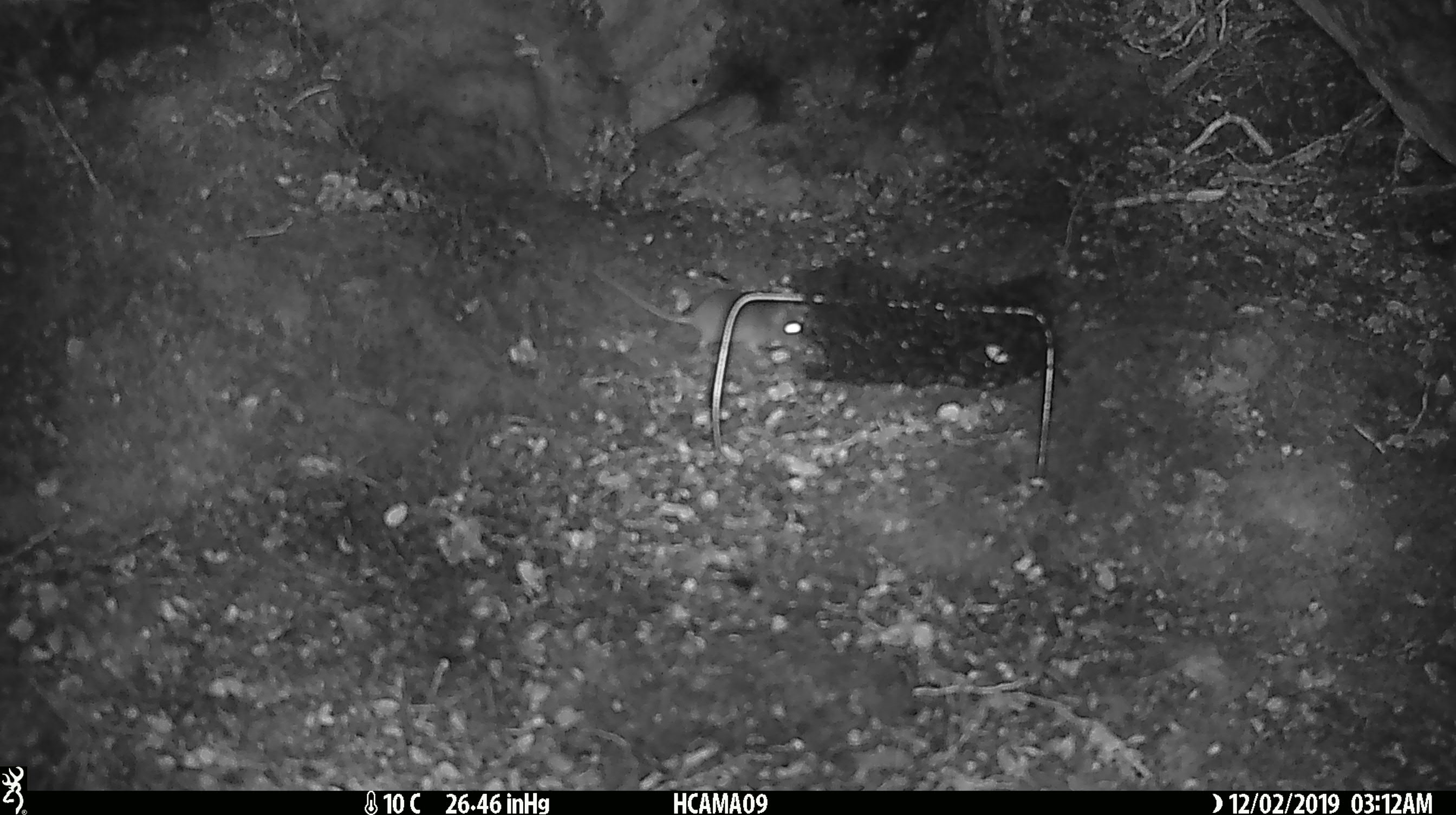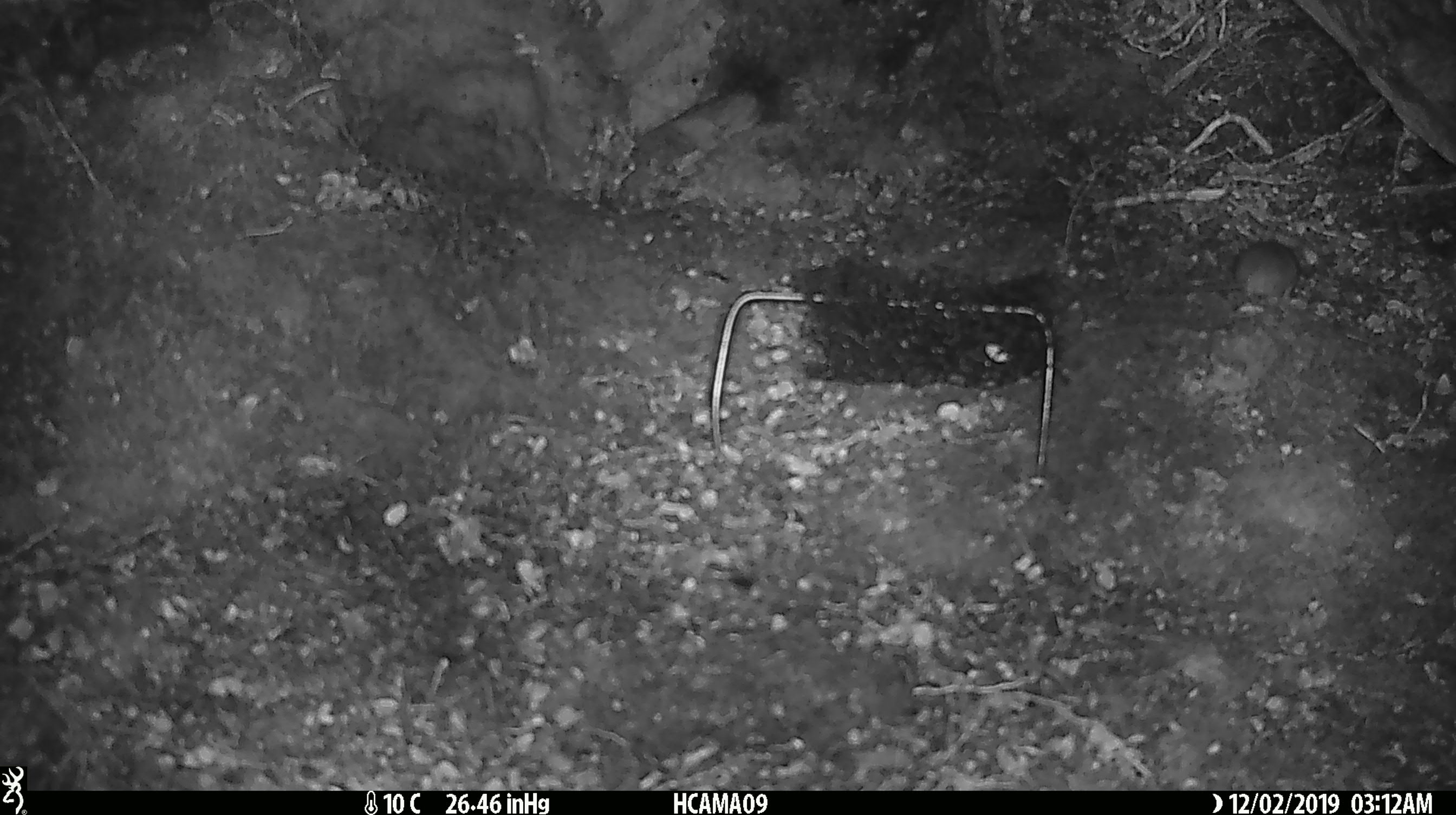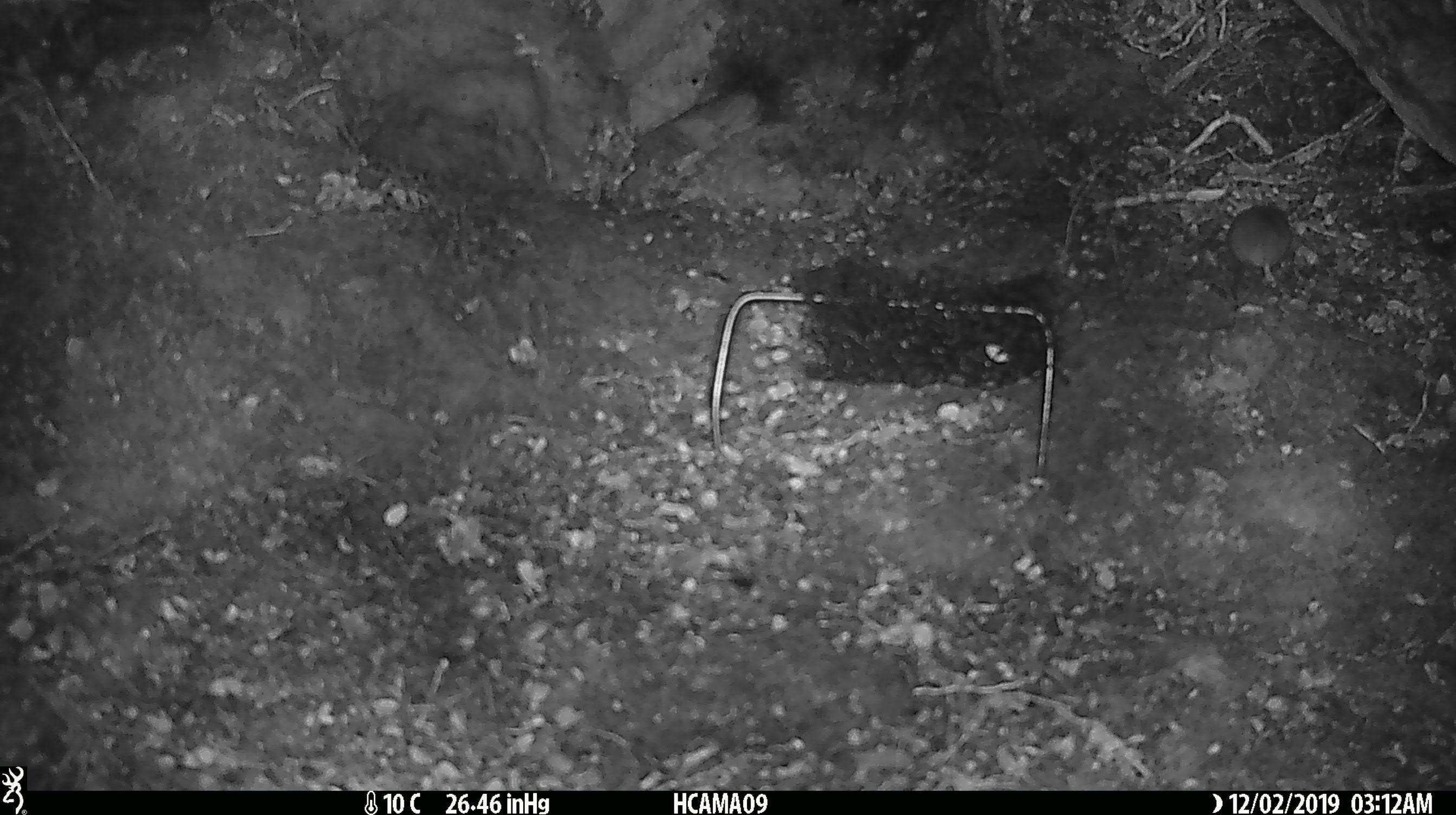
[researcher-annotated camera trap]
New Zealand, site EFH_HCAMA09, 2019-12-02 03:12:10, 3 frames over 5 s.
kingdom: Animalia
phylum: Chordata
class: Mammalia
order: Rodentia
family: Muridae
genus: Mus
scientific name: Mus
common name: mouse